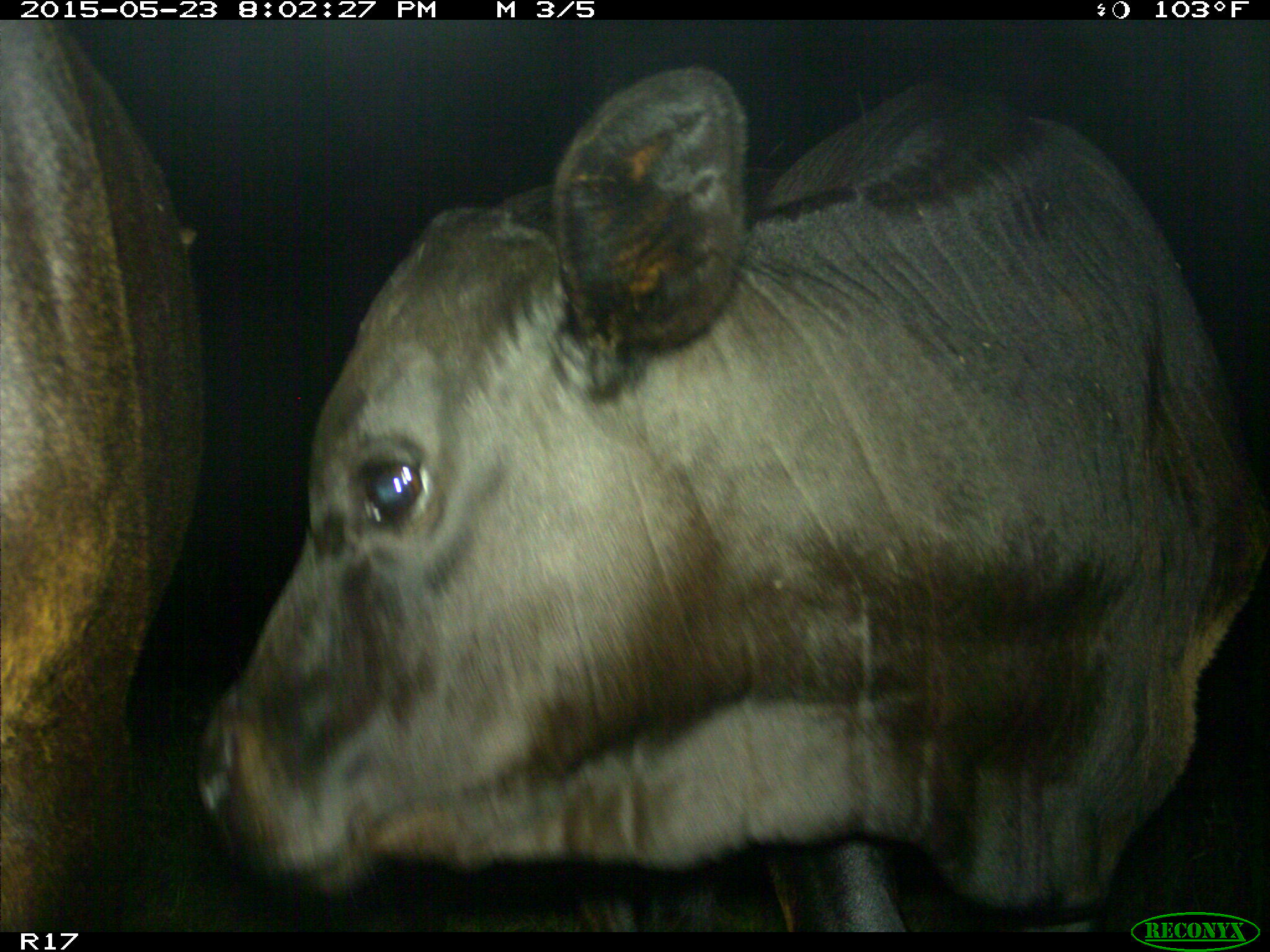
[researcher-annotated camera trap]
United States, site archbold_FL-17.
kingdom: Animalia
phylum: Chordata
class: Mammalia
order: Artiodactyla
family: Bovidae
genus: Bos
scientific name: Bos taurus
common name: domestic cow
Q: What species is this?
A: Bos taurus (domestic cow).